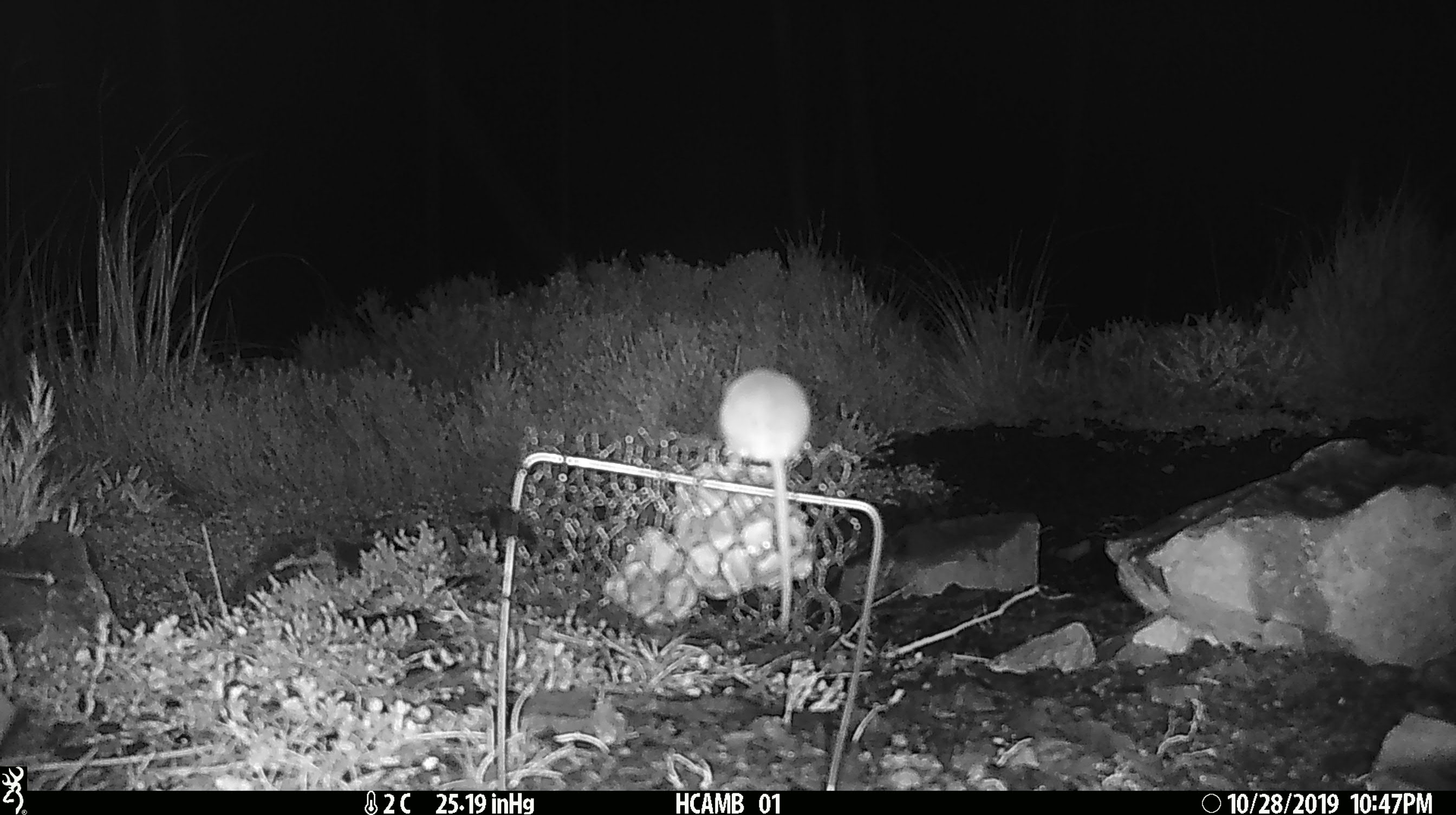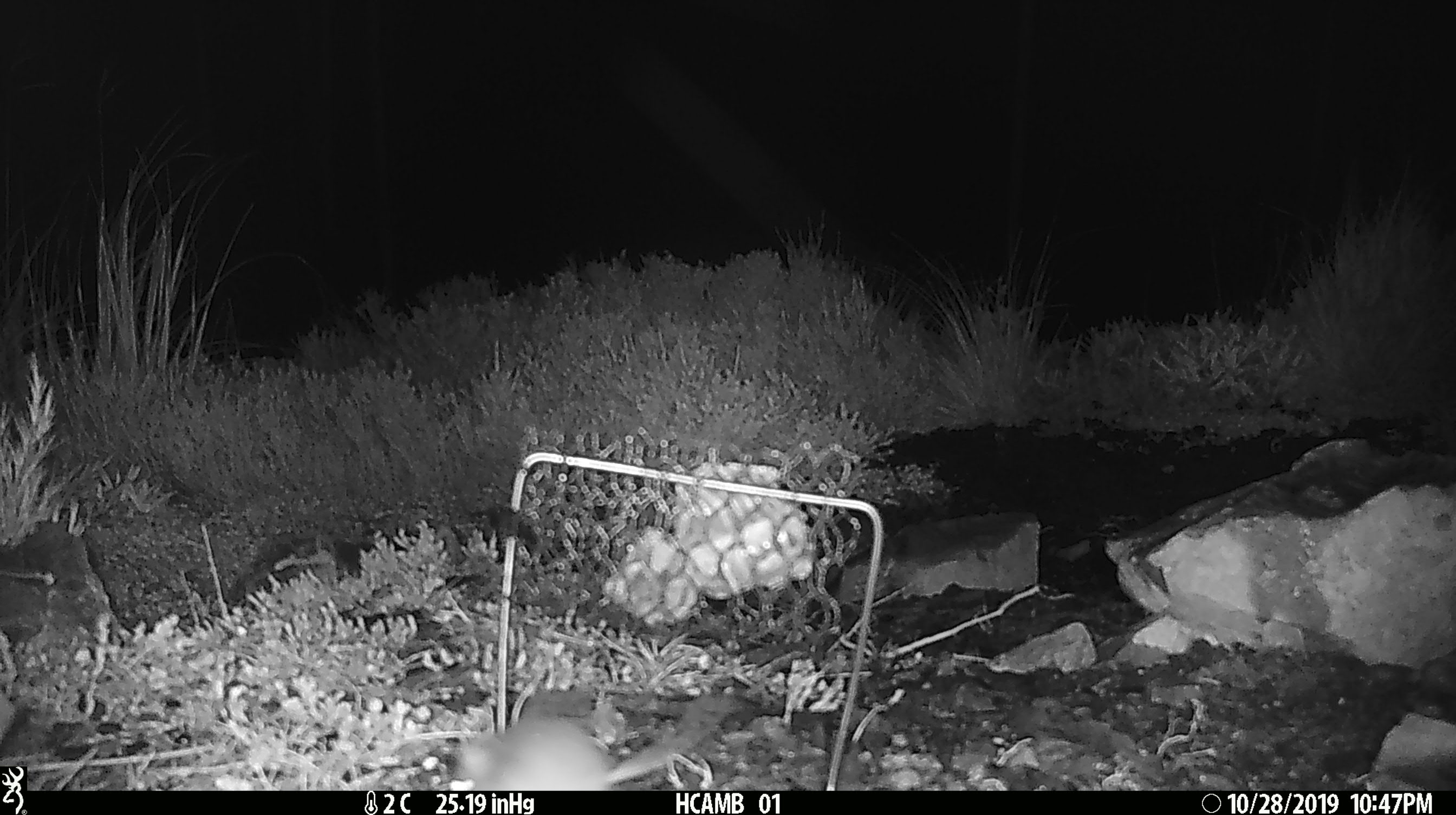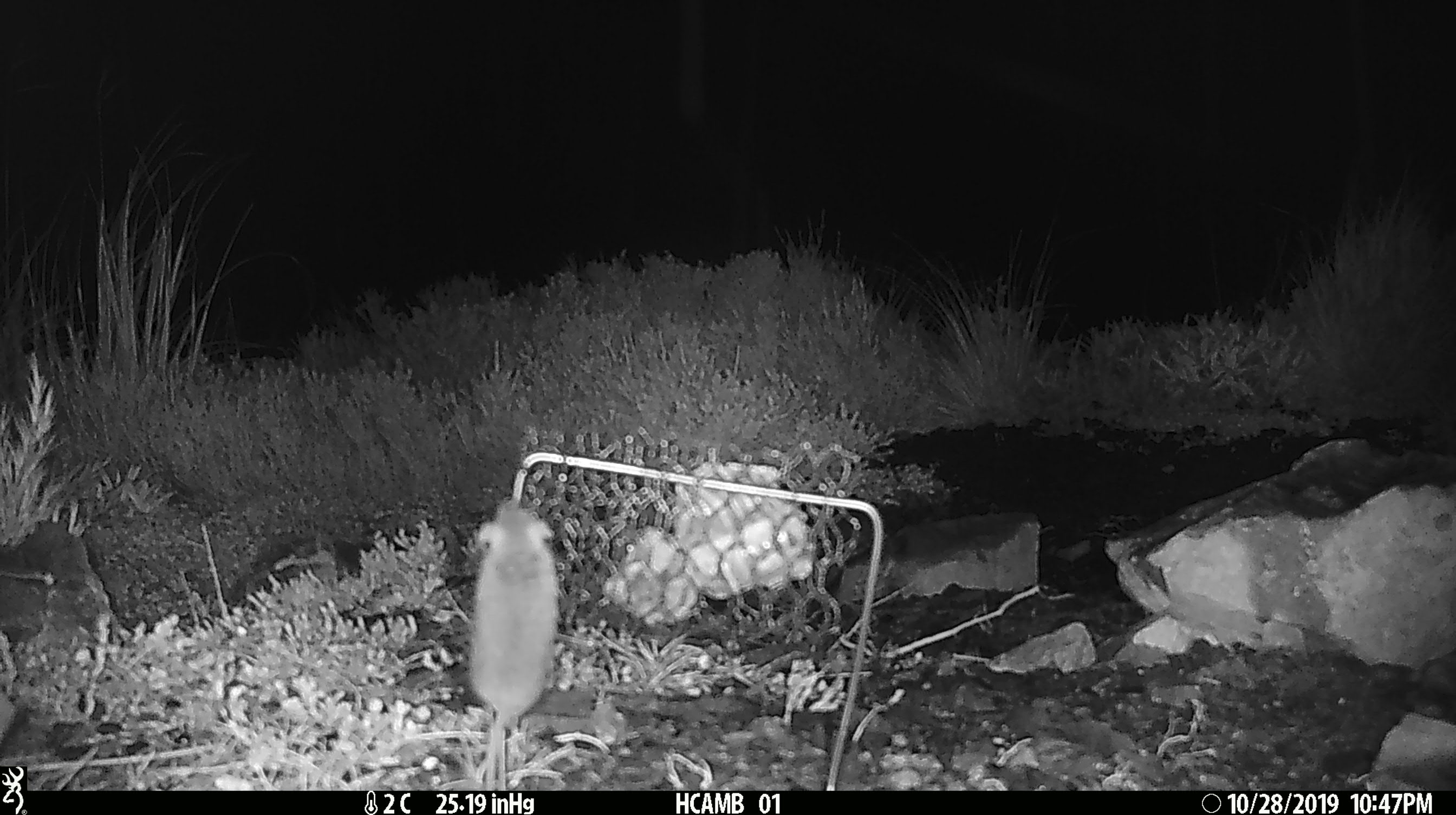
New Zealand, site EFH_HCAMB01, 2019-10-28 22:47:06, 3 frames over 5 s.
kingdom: Animalia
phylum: Chordata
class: Mammalia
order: Rodentia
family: Muridae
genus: Mus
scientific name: Mus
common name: mouse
Mouse (Mus).